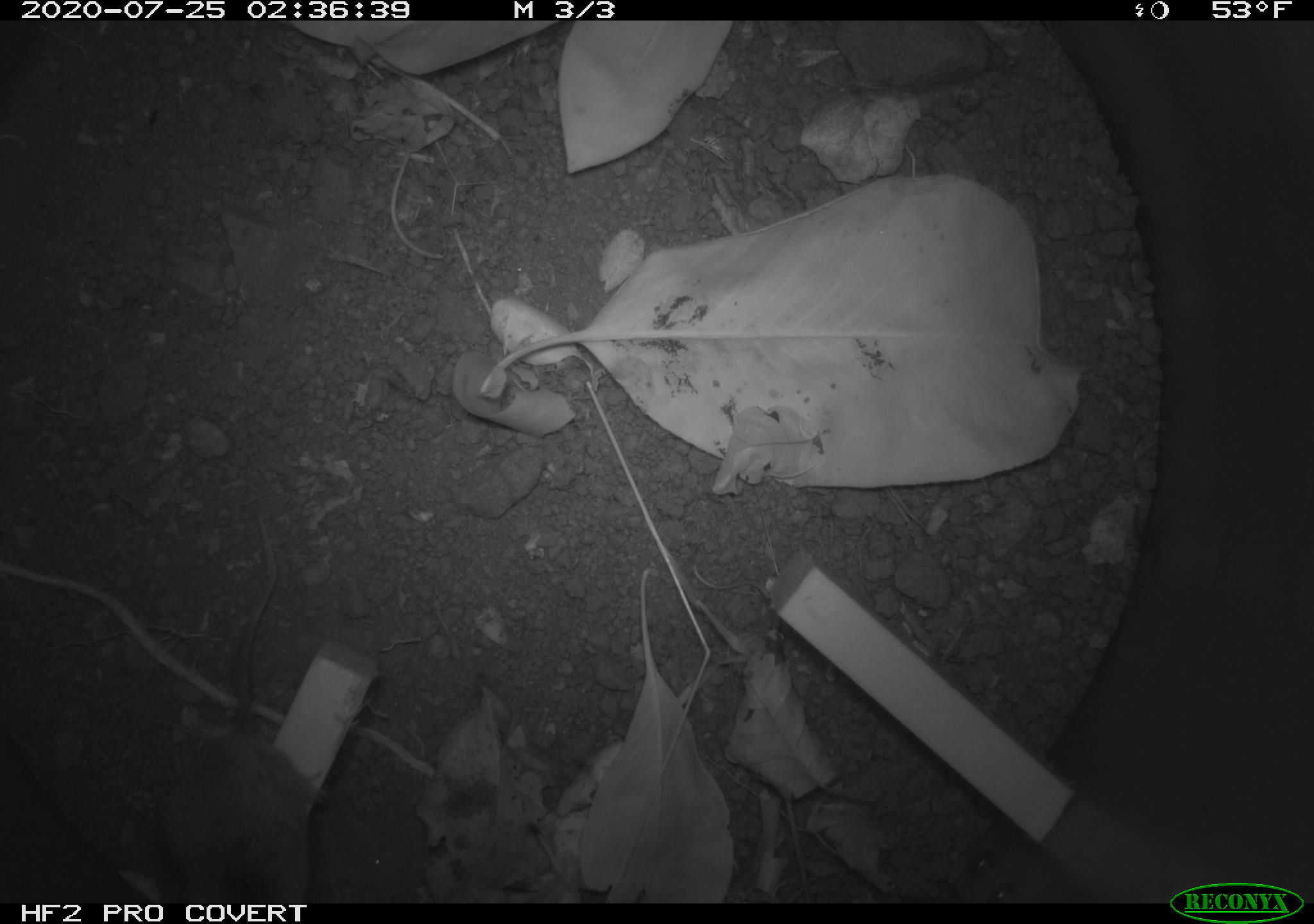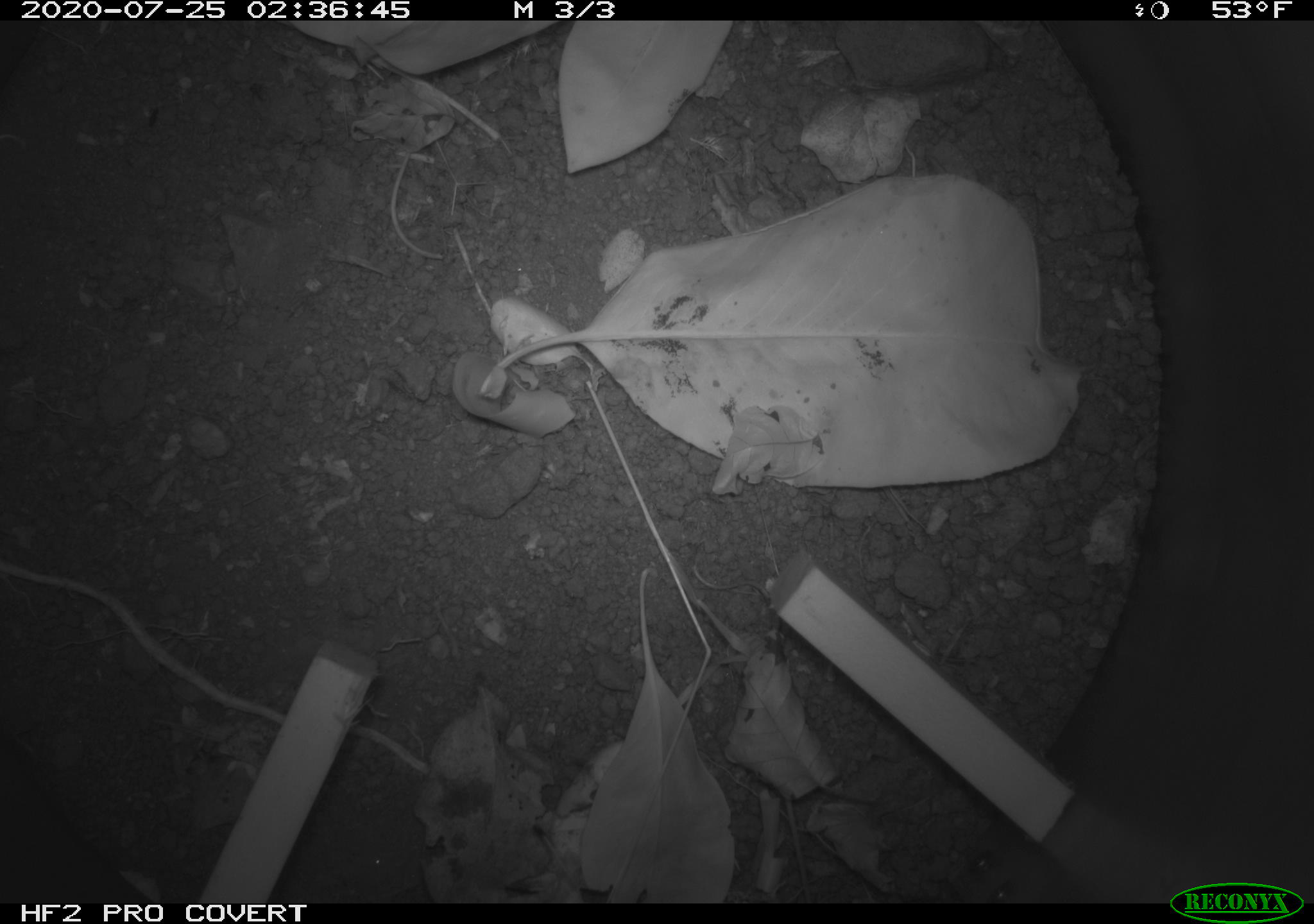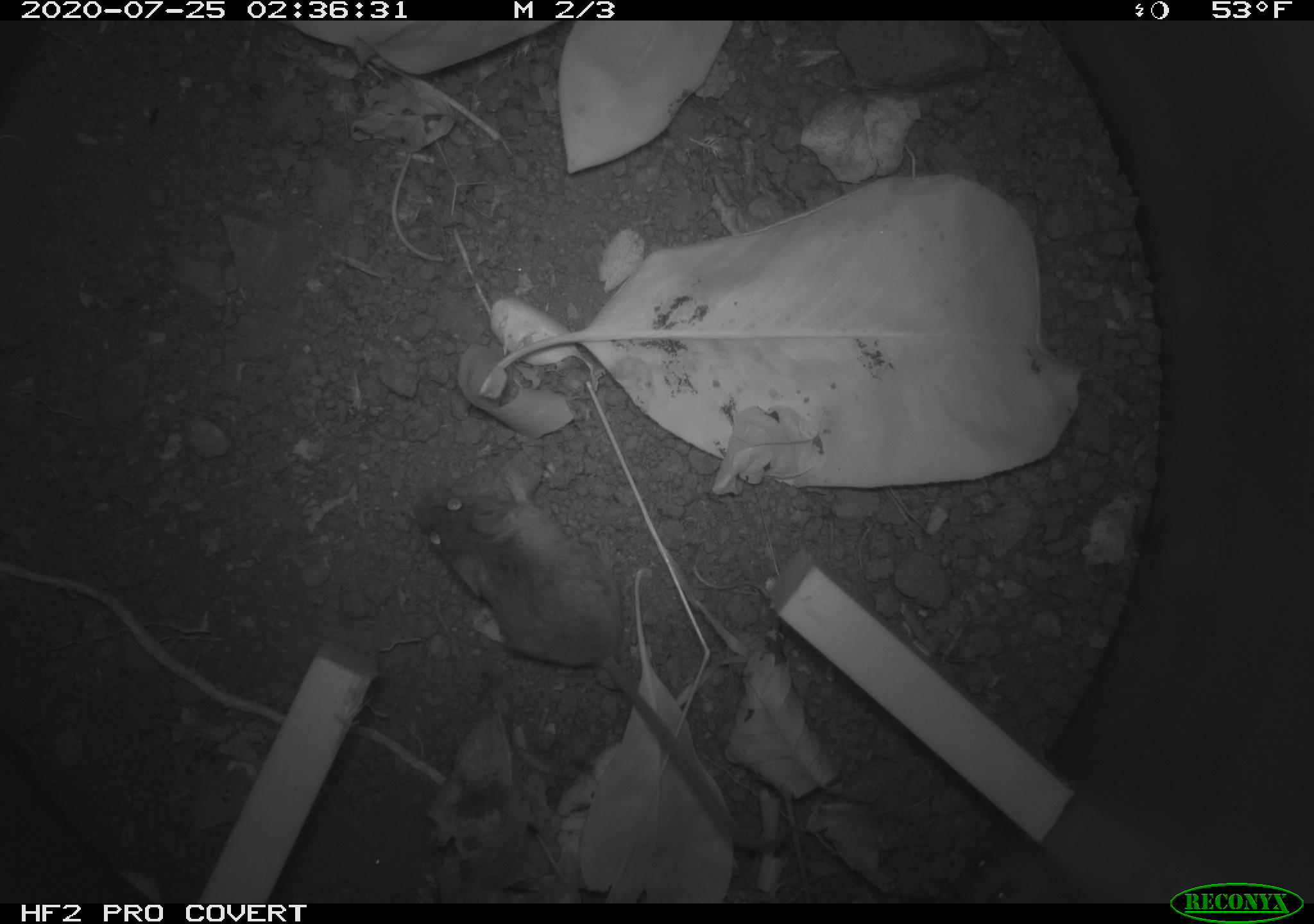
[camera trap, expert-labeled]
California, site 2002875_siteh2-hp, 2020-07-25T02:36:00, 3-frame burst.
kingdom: Animalia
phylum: Chordata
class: Mammalia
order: Rodentia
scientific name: Rodentia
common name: rodent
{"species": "rodent (Rodentia)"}